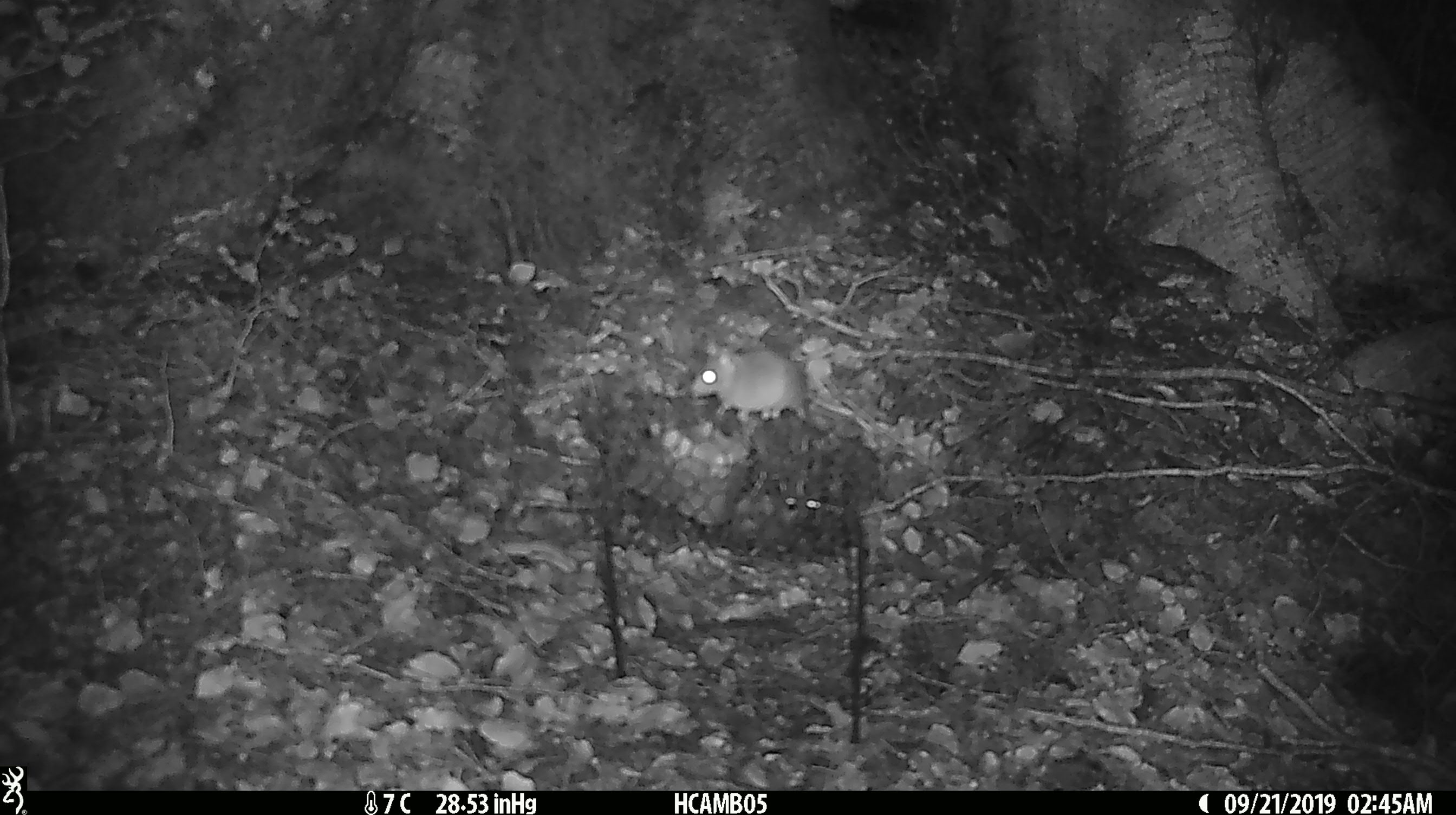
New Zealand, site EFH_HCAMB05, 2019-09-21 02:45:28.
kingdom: Animalia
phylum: Chordata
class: Mammalia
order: Rodentia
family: Muridae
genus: Mus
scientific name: Mus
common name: mouse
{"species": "mouse (Mus)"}